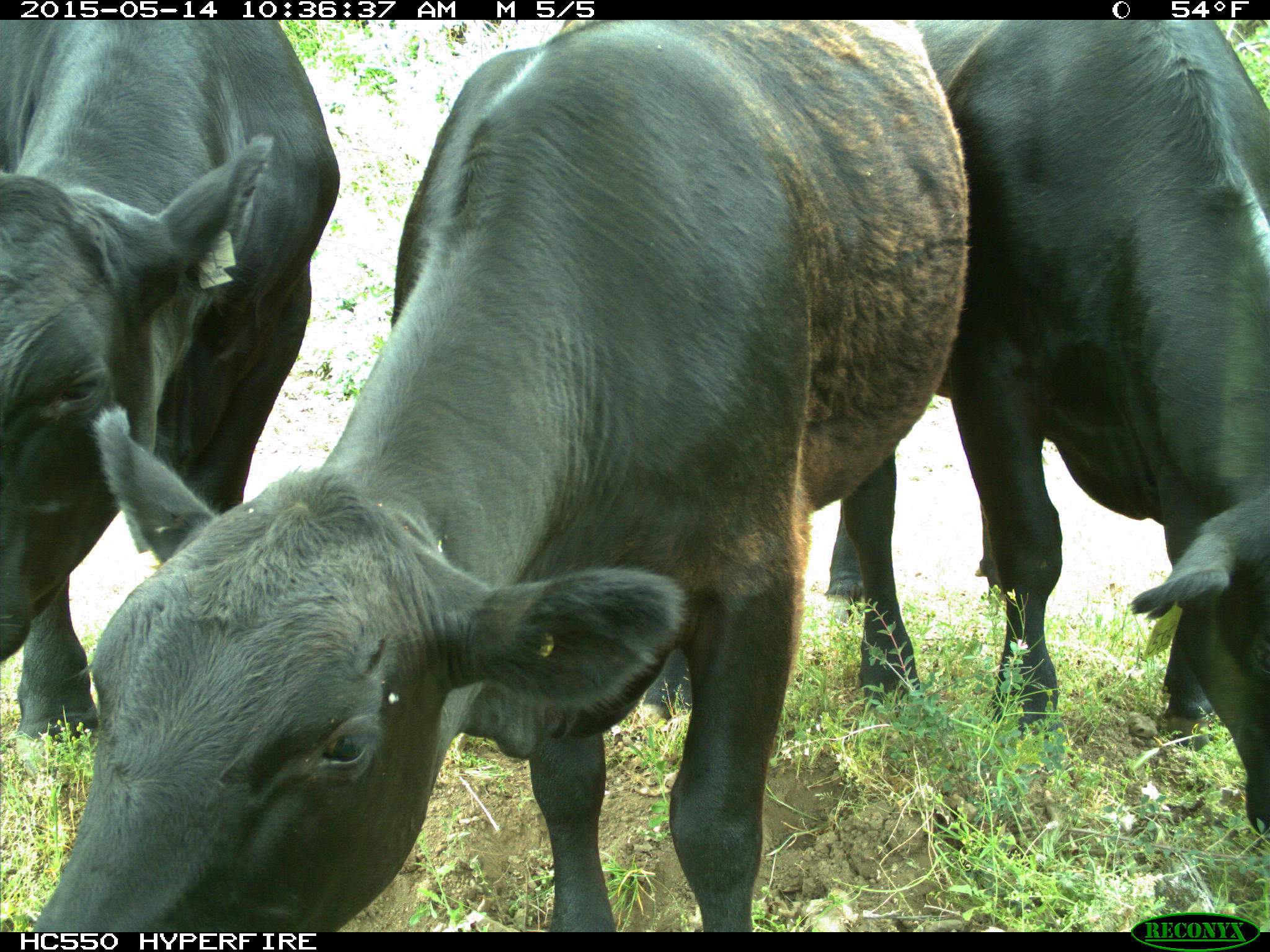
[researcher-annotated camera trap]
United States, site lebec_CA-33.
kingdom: Animalia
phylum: Chordata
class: Mammalia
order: Artiodactyla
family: Bovidae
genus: Bos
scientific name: Bos taurus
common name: domestic cow